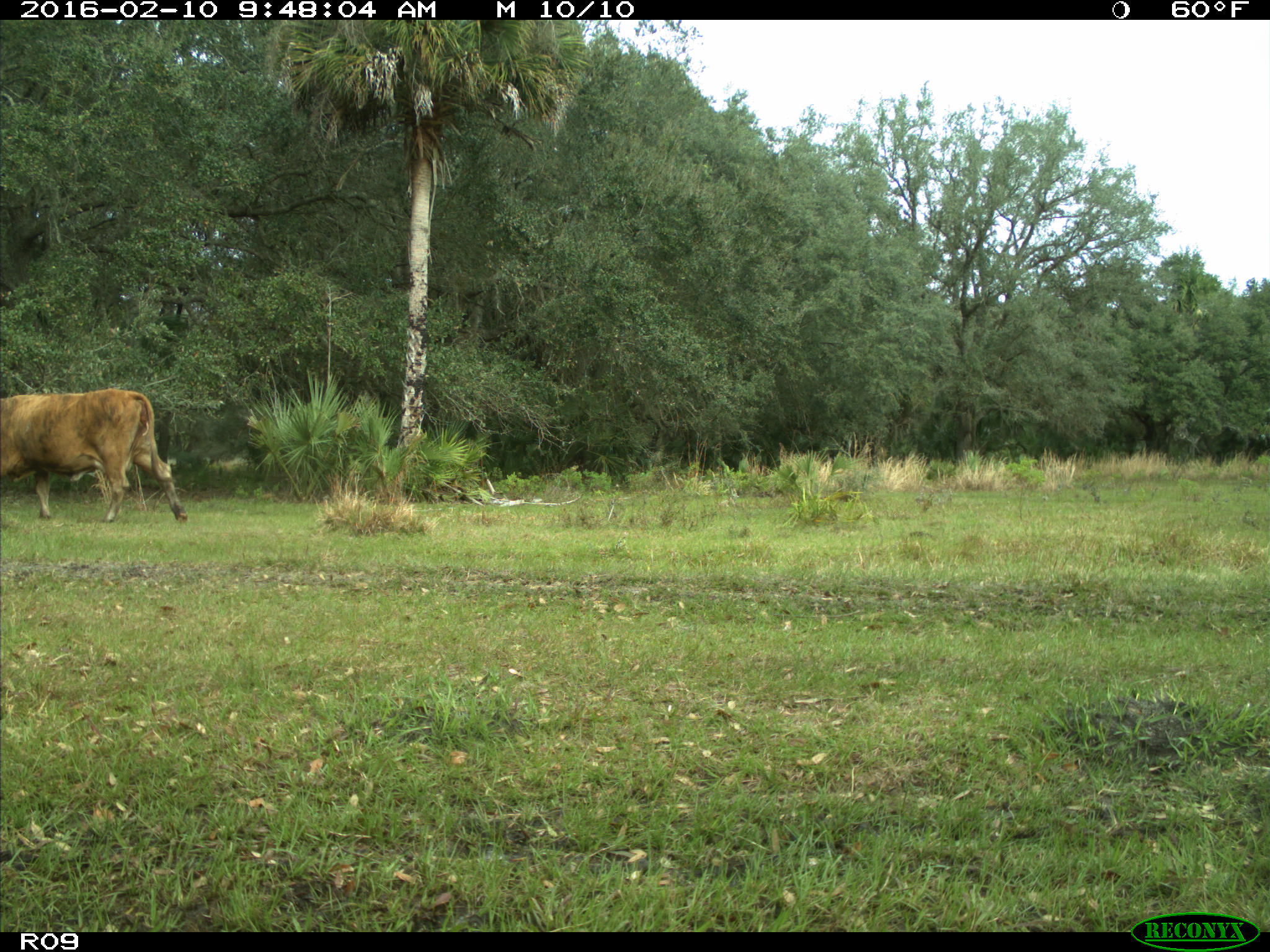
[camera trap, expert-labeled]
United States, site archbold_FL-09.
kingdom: Animalia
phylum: Chordata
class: Mammalia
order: Artiodactyla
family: Bovidae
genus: Bos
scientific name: Bos taurus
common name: domestic cow